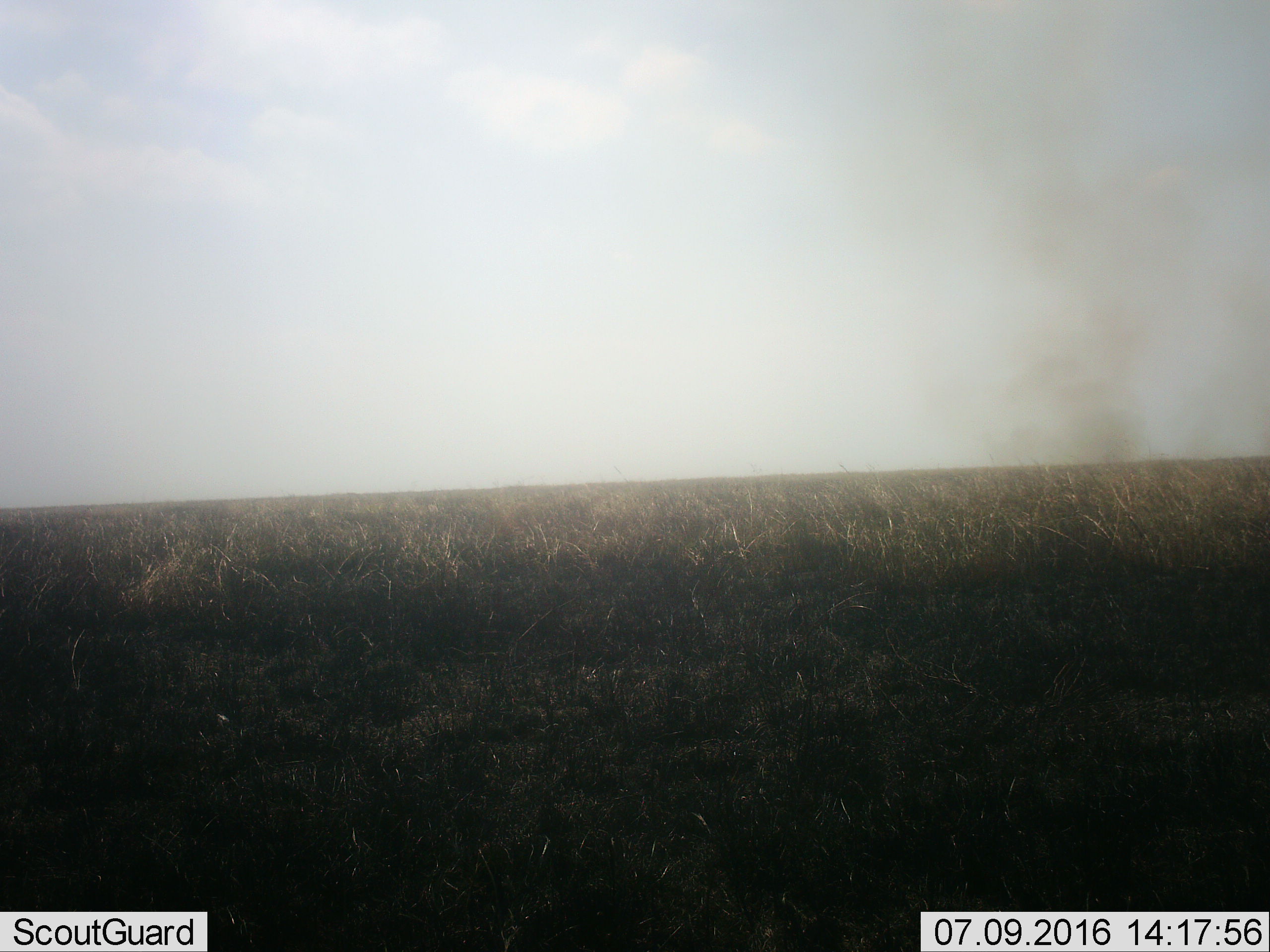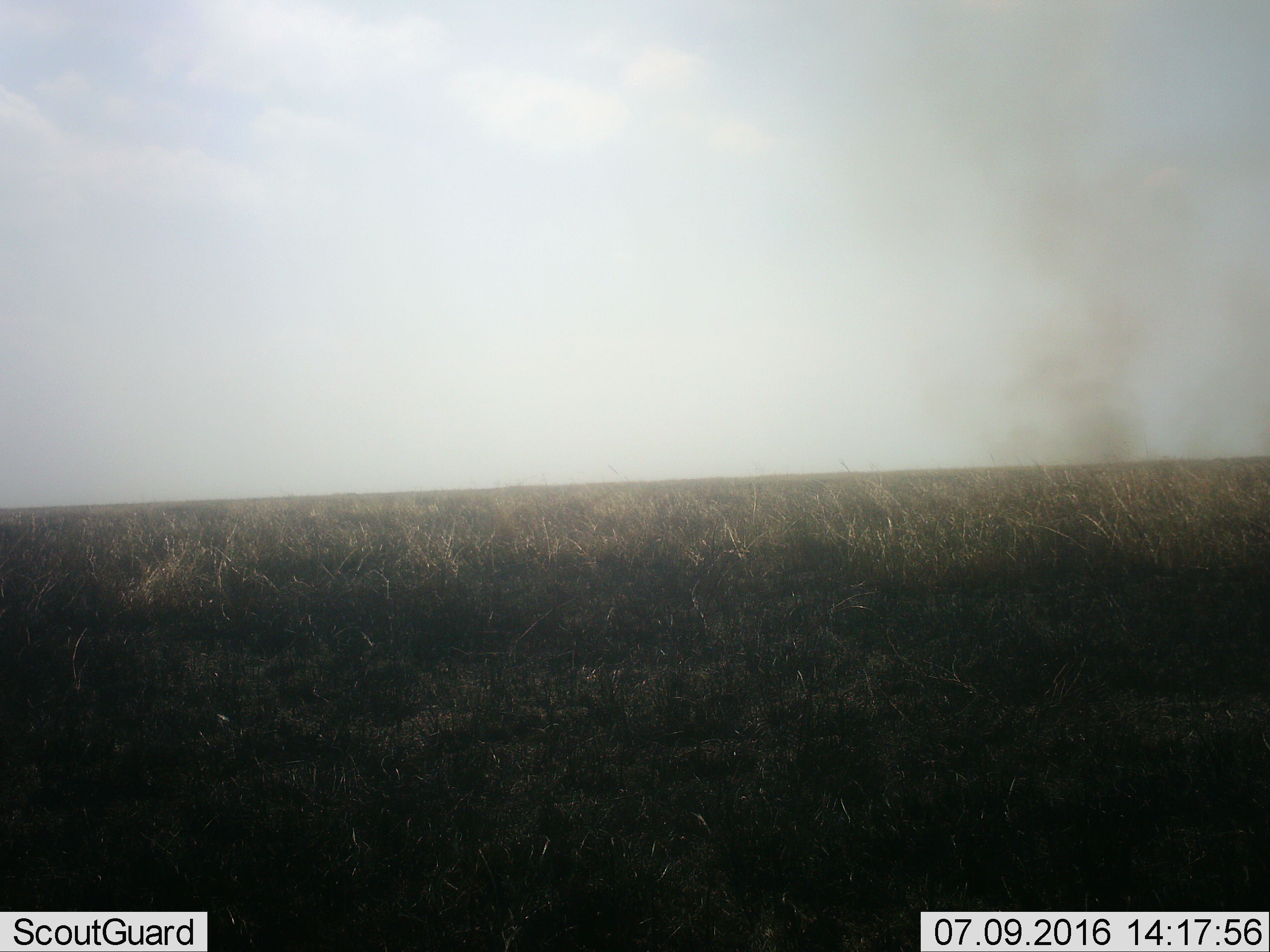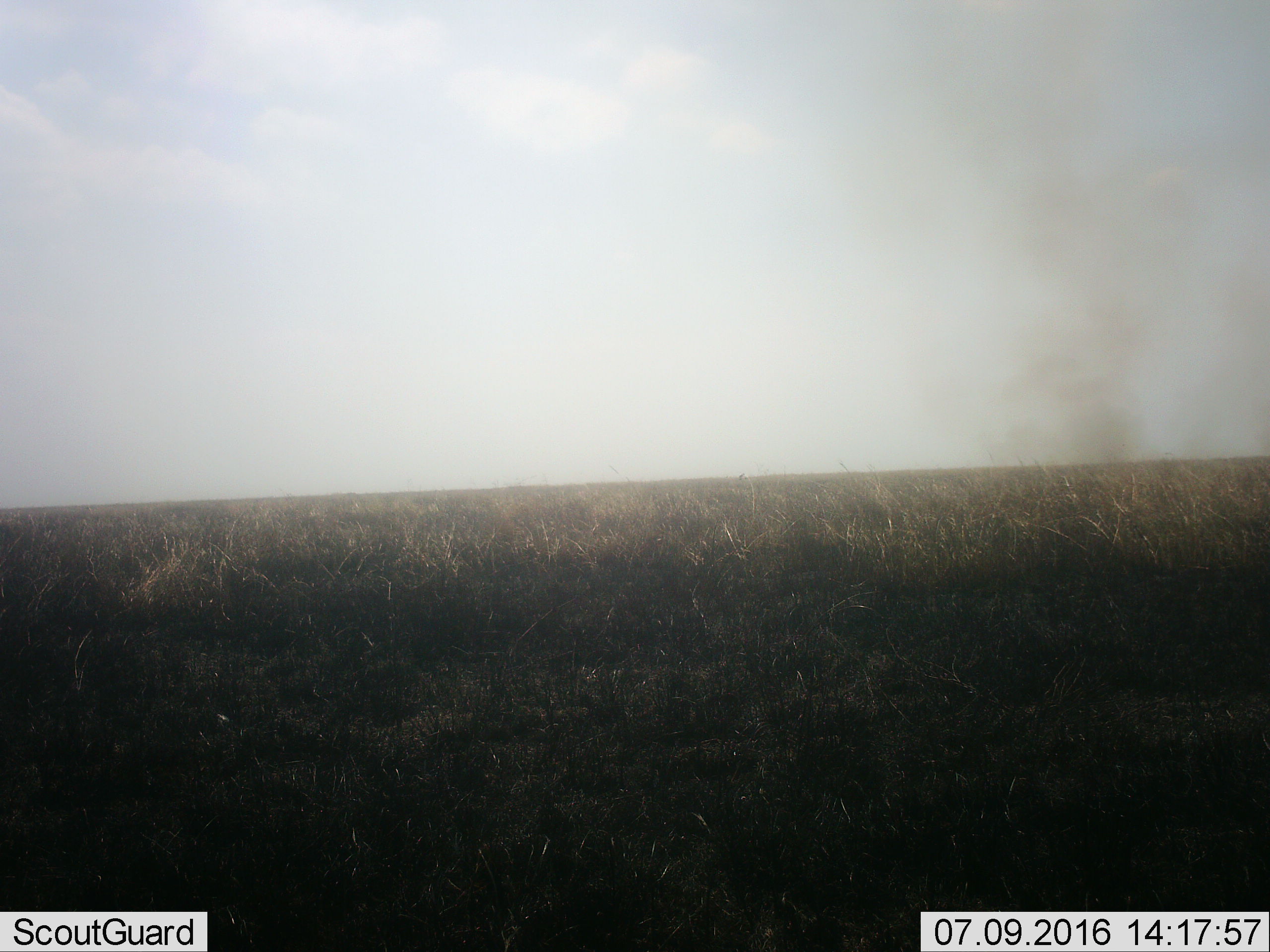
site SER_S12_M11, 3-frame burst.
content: unidentified animal